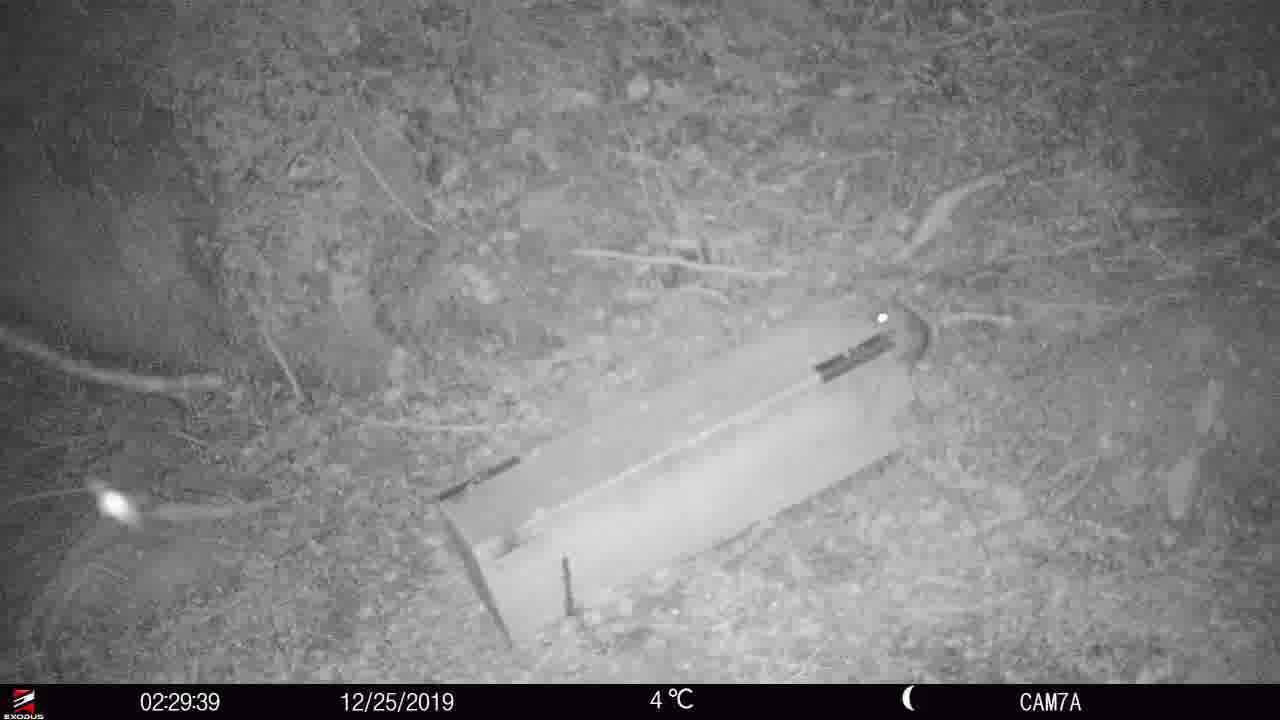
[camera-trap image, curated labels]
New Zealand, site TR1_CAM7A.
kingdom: Animalia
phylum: Chordata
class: Mammalia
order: Rodentia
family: Muridae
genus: Rattus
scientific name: Rattus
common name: rat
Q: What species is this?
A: Rat (Rattus).